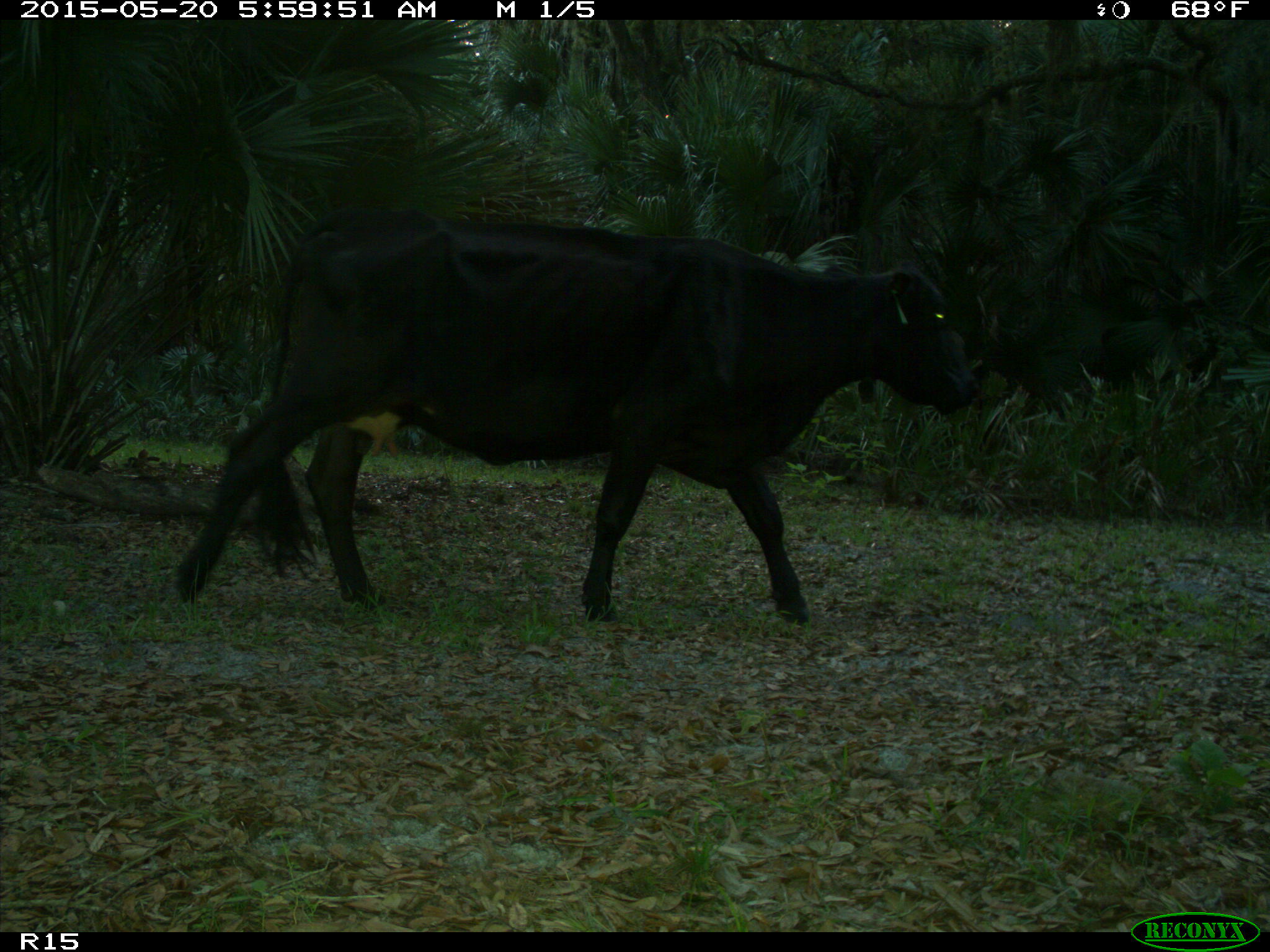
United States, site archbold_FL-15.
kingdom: Animalia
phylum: Chordata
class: Mammalia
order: Artiodactyla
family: Bovidae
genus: Bos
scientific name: Bos taurus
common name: domestic cow